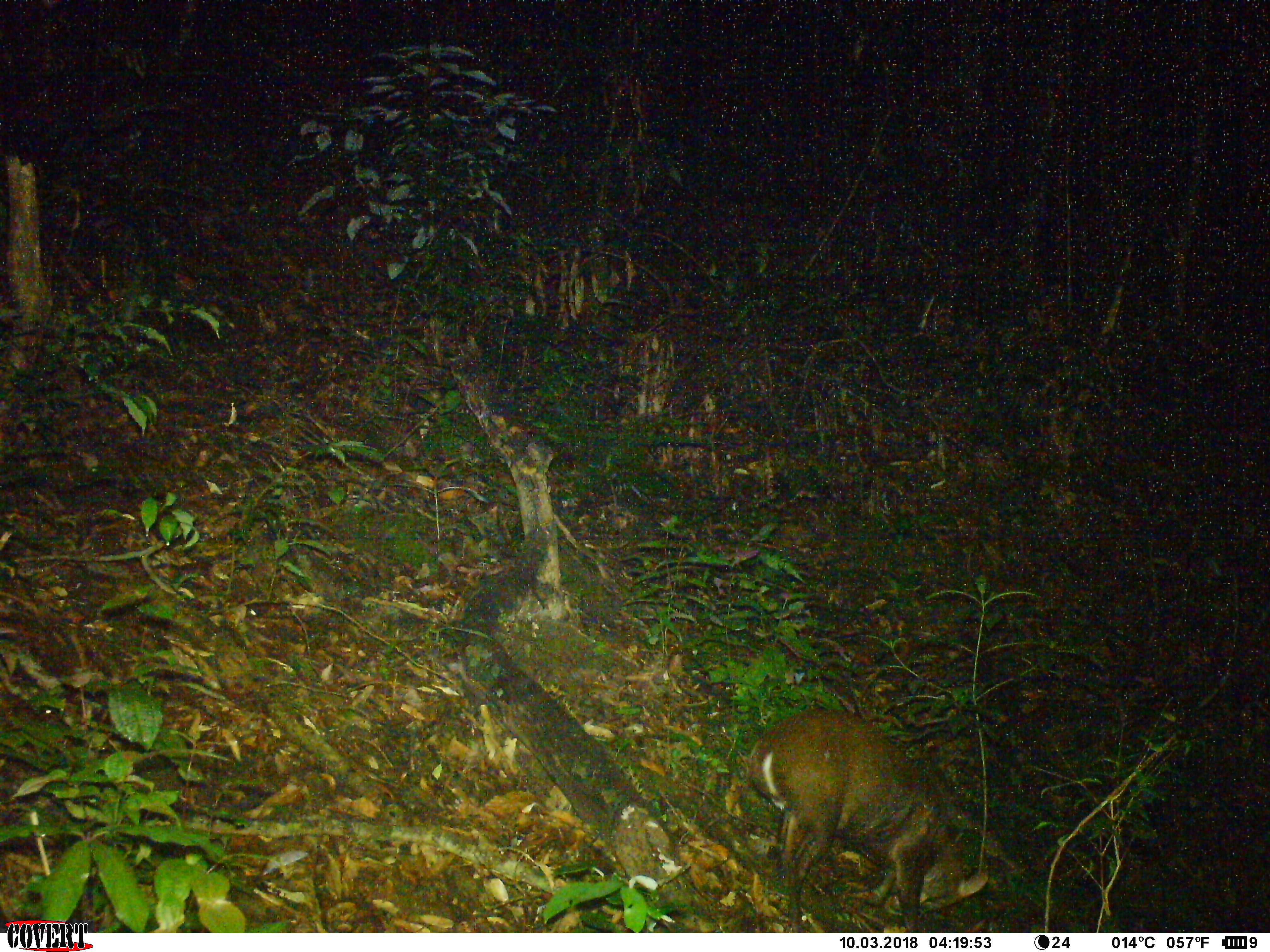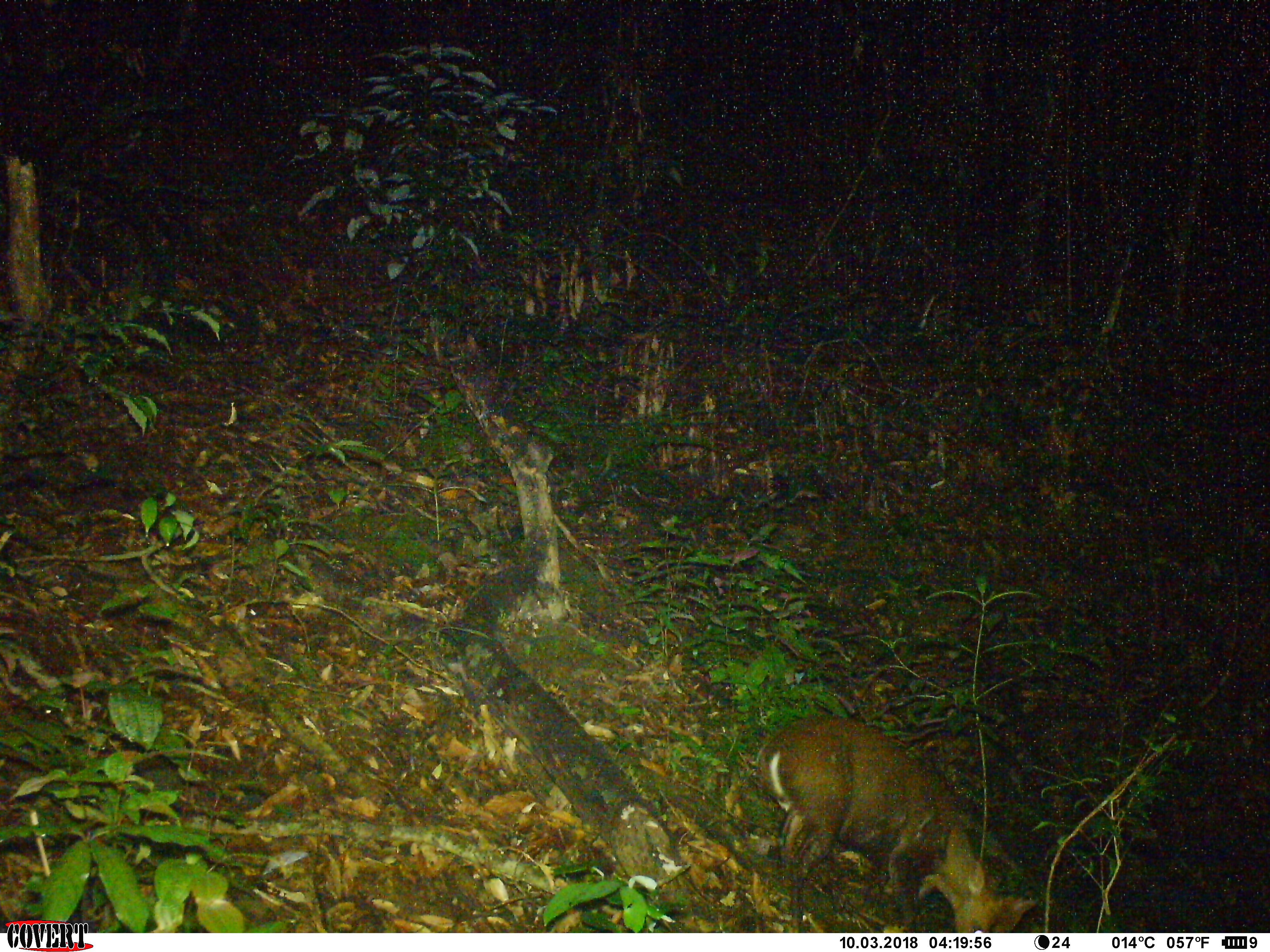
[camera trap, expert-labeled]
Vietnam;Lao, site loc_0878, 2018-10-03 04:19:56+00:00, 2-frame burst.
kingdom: Animalia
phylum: Chordata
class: Mammalia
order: Artiodactyla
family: Cervidae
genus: Muntiacus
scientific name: Muntiacus rooseveltorum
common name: roosevelt's muntjac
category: roosevelts muntjac group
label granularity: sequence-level